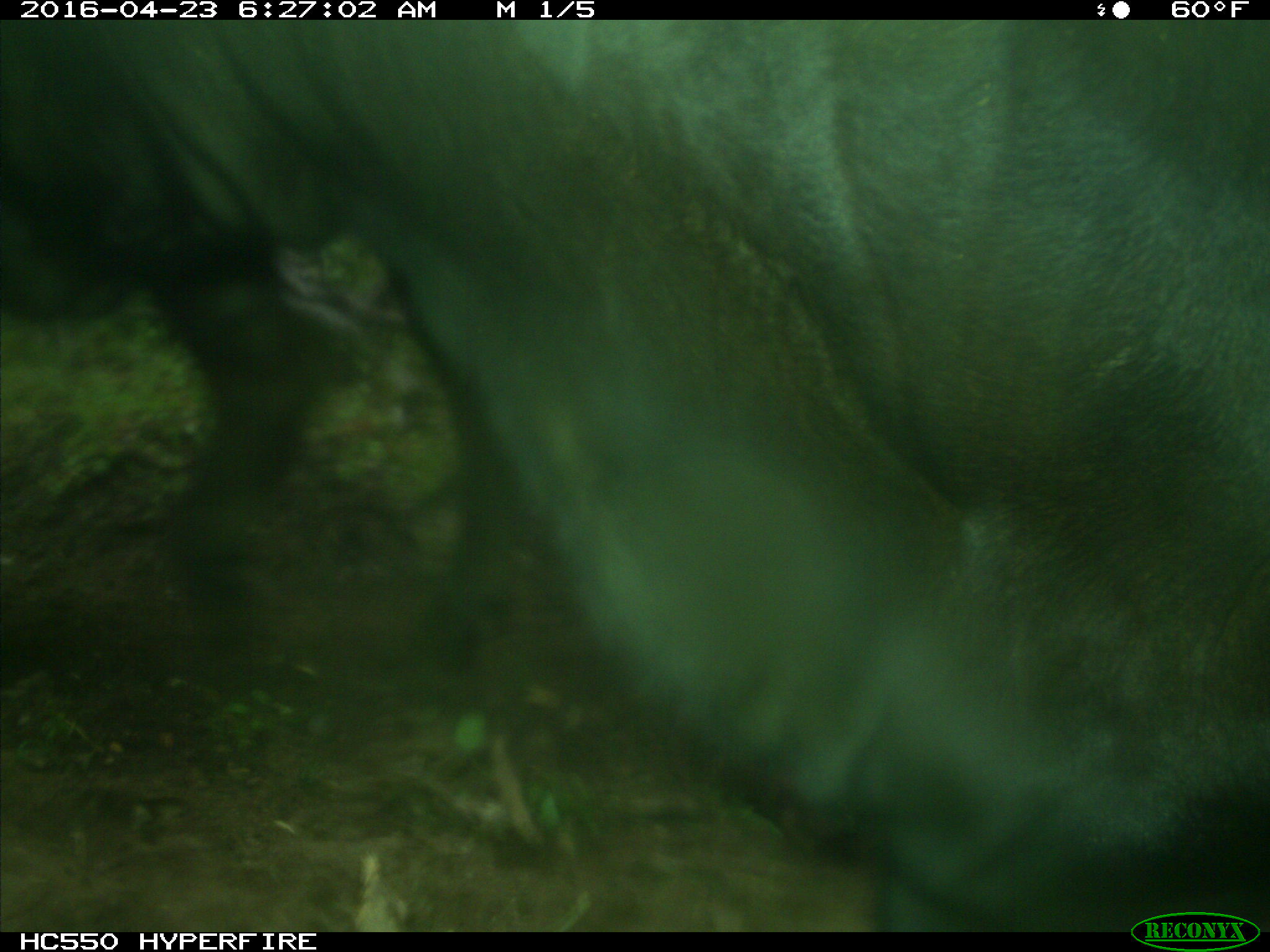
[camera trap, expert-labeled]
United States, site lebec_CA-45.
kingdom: Animalia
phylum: Chordata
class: Mammalia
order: Artiodactyla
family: Bovidae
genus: Bos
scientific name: Bos taurus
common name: domestic cow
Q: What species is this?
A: Bos taurus (domestic cow).